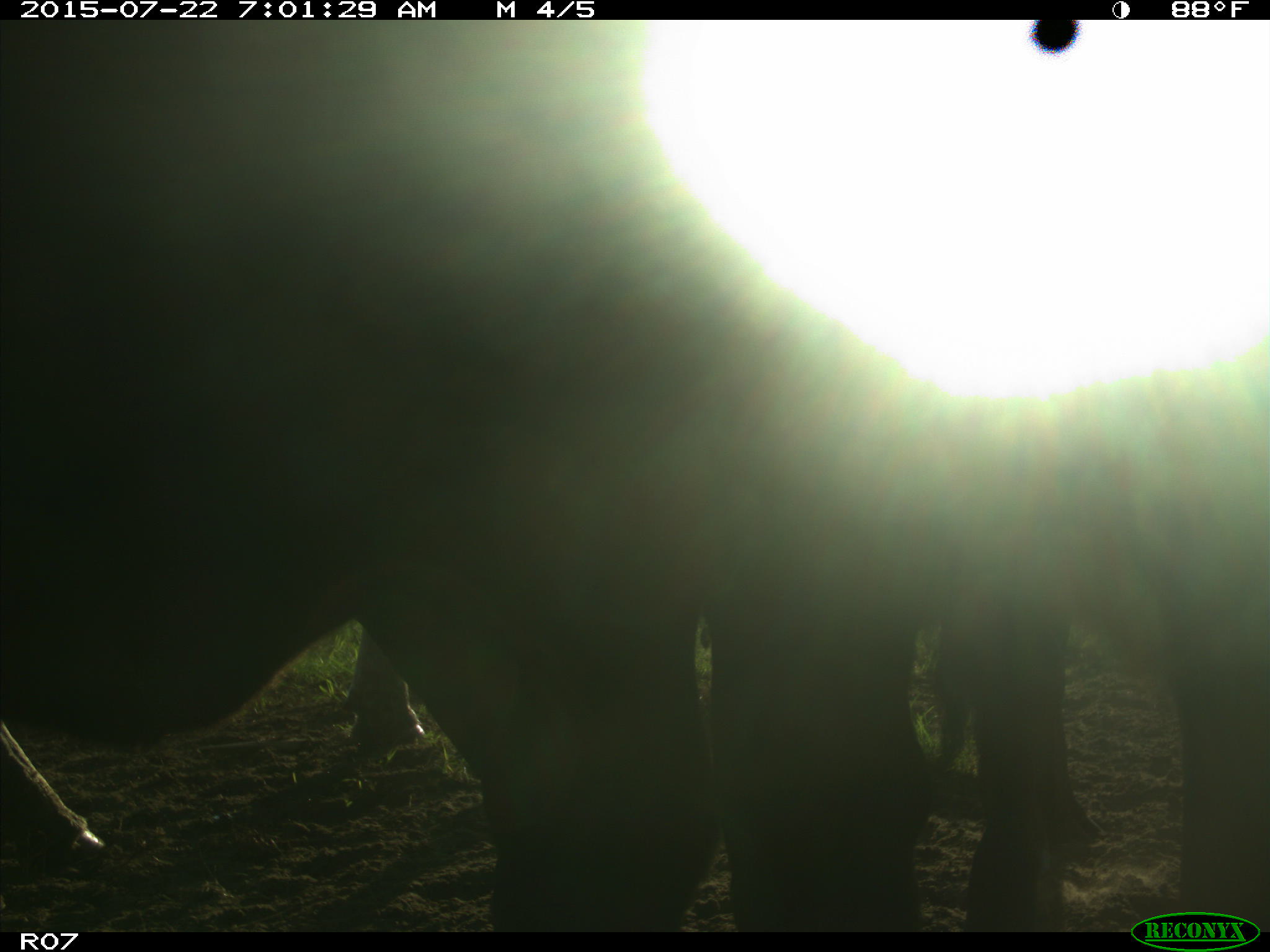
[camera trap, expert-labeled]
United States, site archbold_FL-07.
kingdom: Animalia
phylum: Chordata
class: Mammalia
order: Artiodactyla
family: Bovidae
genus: Bos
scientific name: Bos taurus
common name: domestic cow